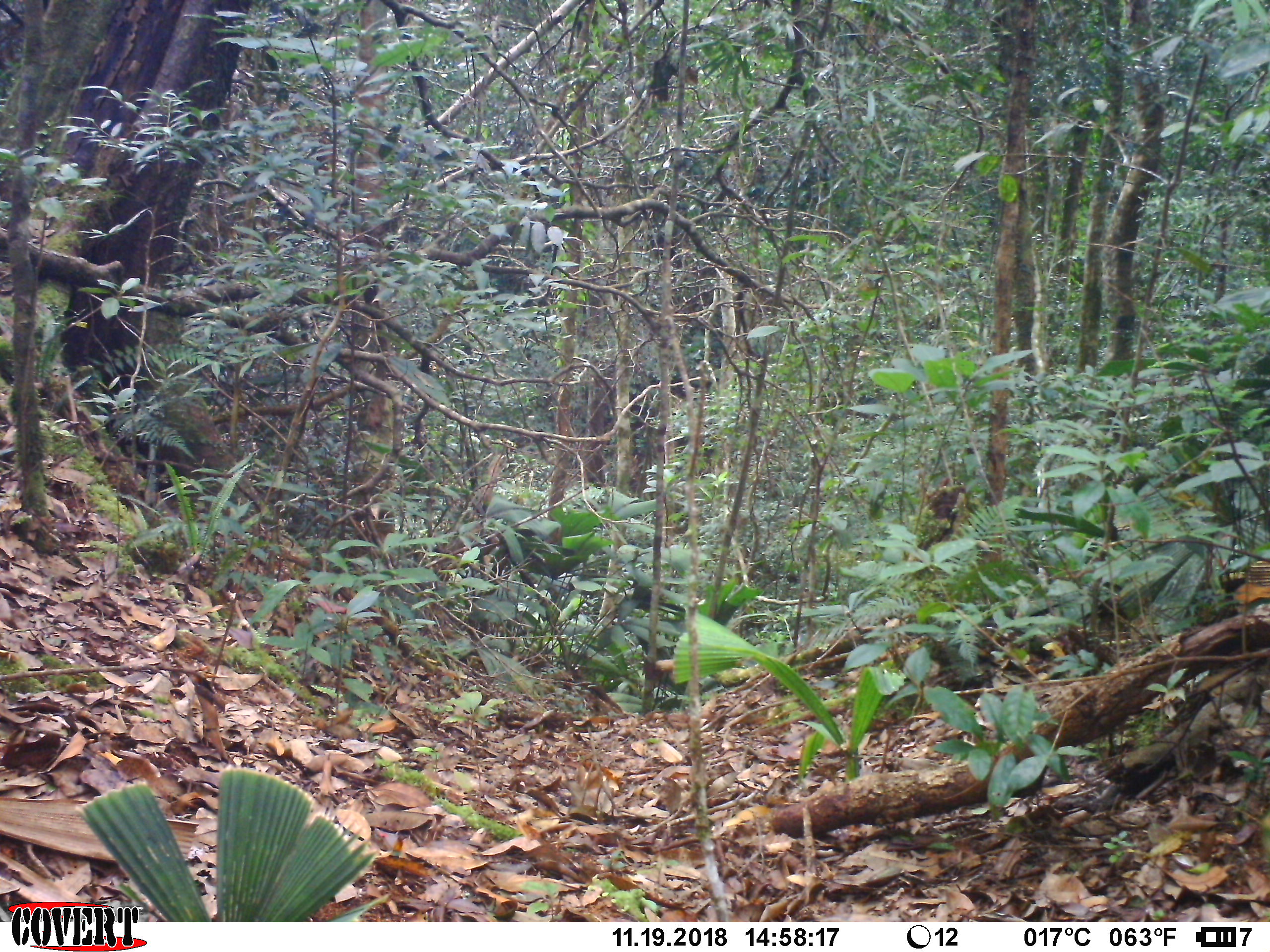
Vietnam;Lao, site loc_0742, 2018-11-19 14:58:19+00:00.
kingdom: Animalia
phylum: Chordata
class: Mammalia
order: Rodentia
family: Sciuridae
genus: Dremomys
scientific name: Dremomys rufigenis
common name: red-cheeked squirrel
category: red cheeked squirrel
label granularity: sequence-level